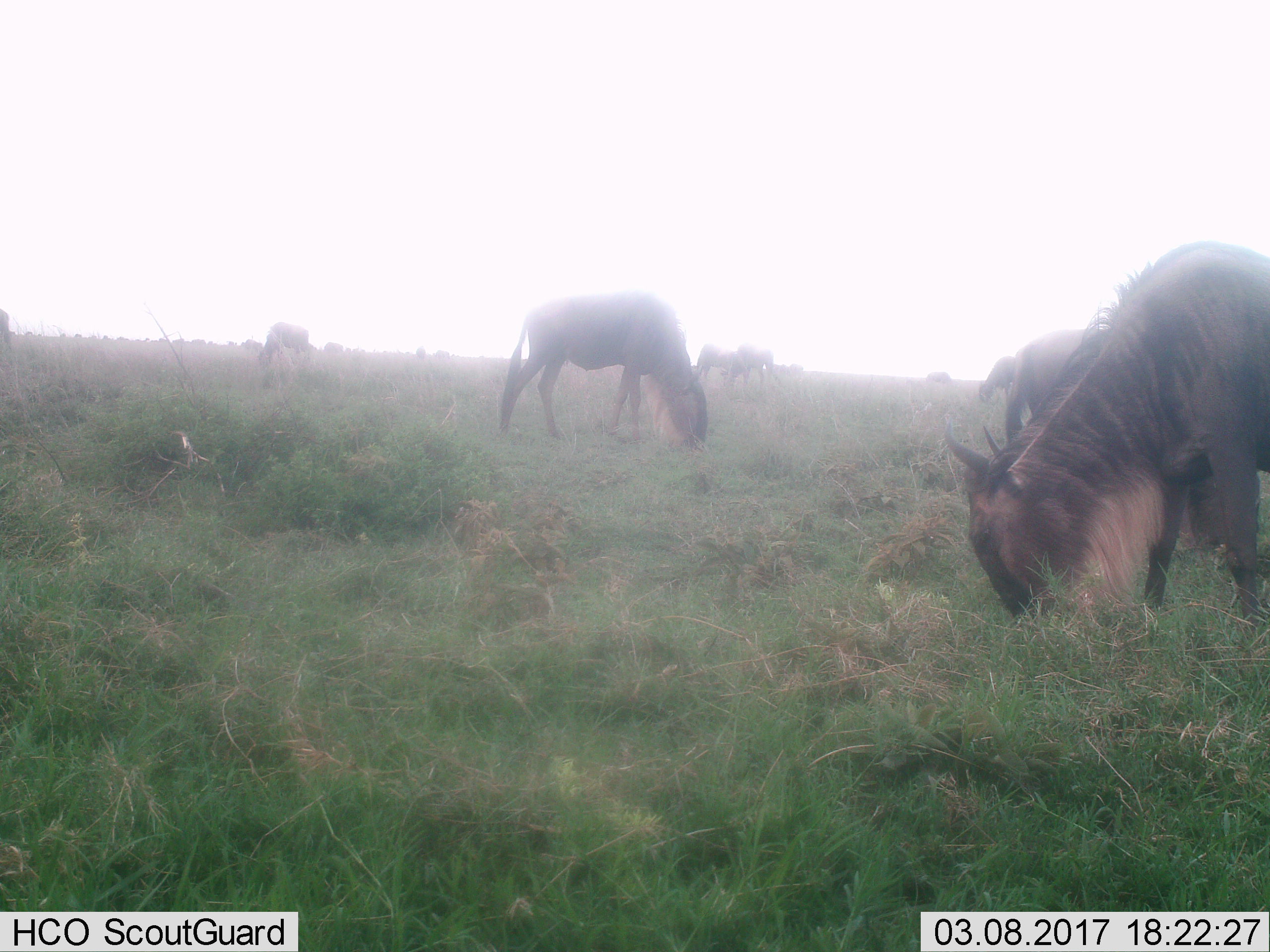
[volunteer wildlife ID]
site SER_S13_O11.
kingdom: Animalia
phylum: Chordata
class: Mammalia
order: Artiodactyla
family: Bovidae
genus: Connochaetes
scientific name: Connochaetes taurinus taurinus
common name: blue wildebeest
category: wildebeestblue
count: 11-50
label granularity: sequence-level